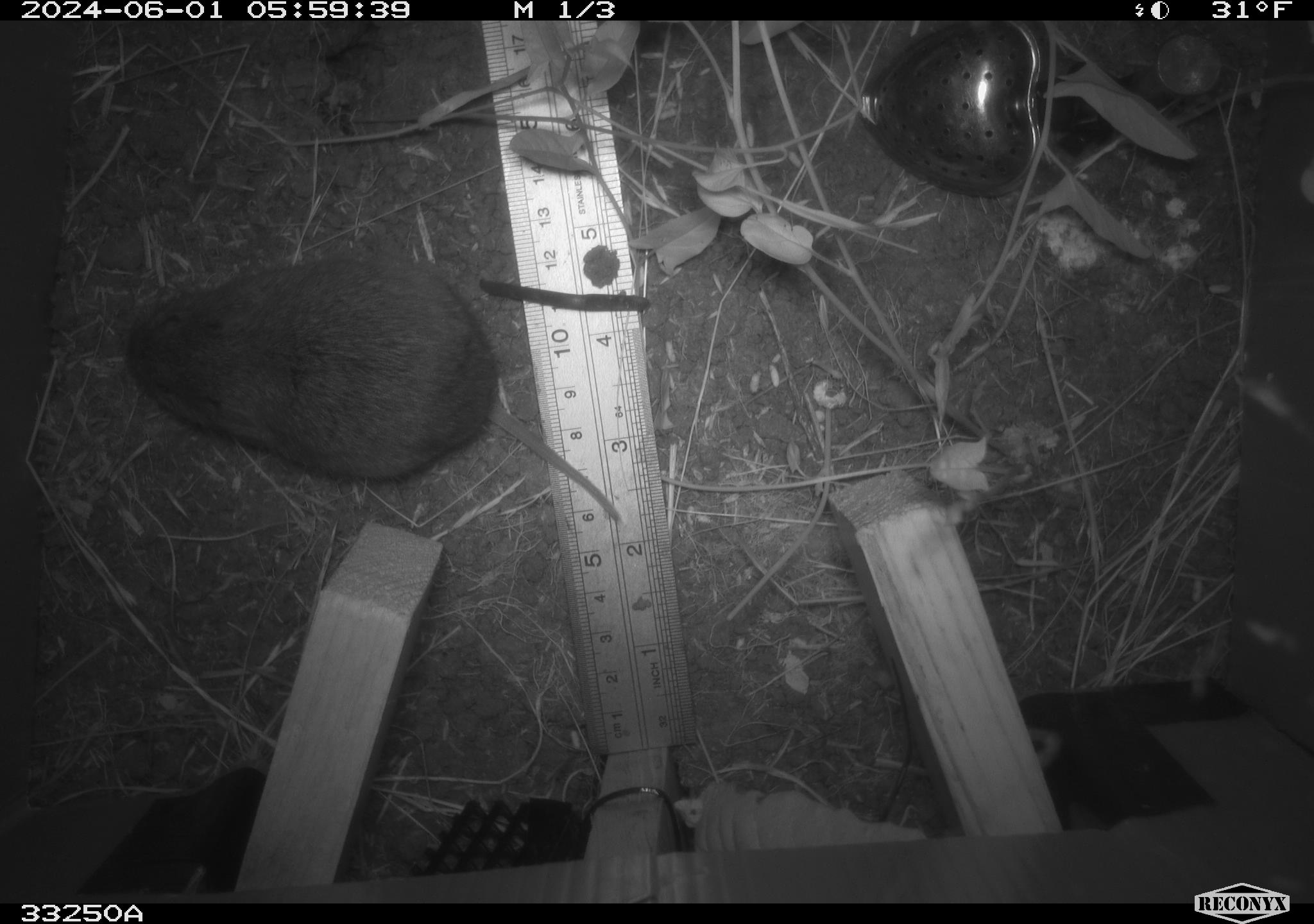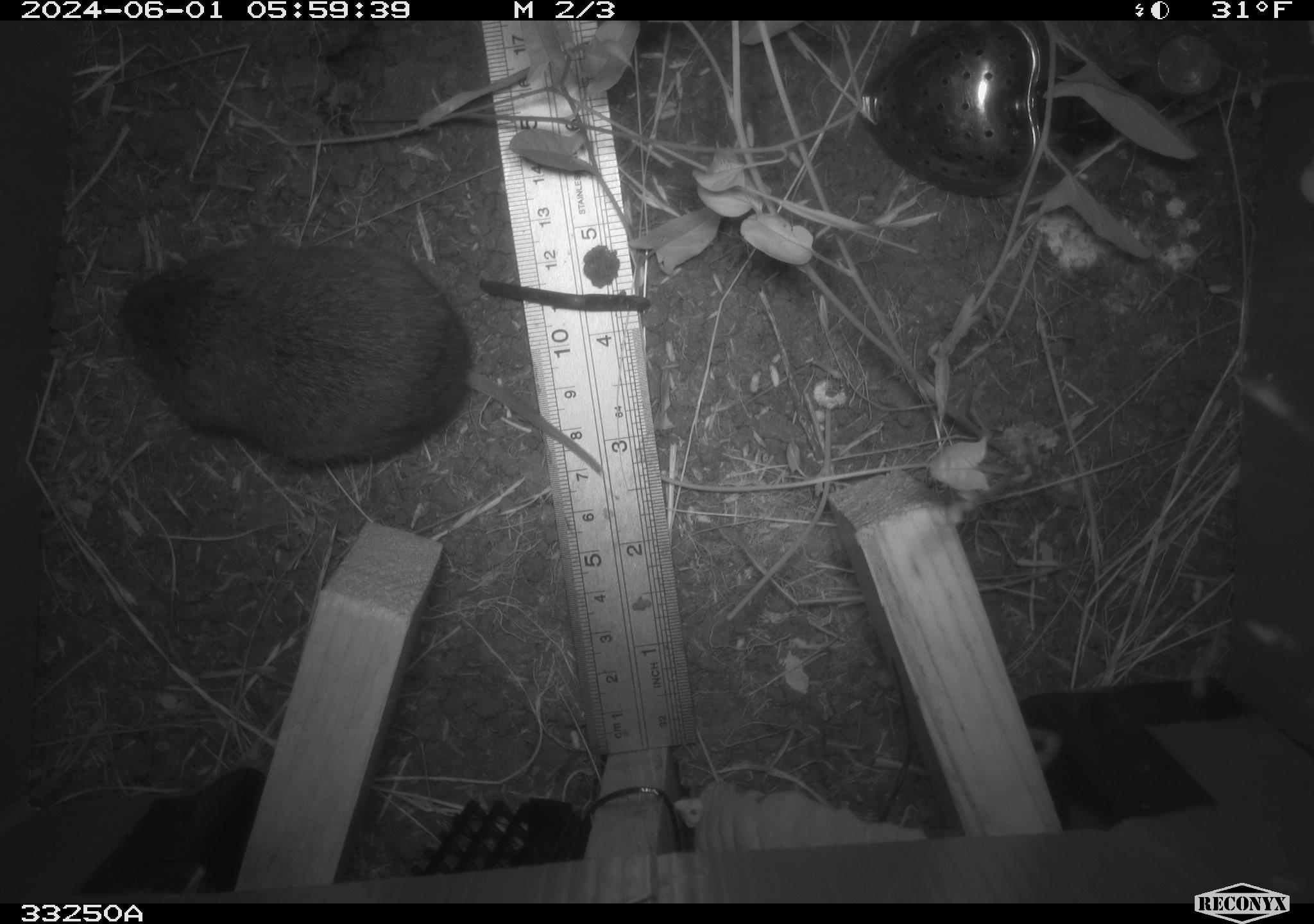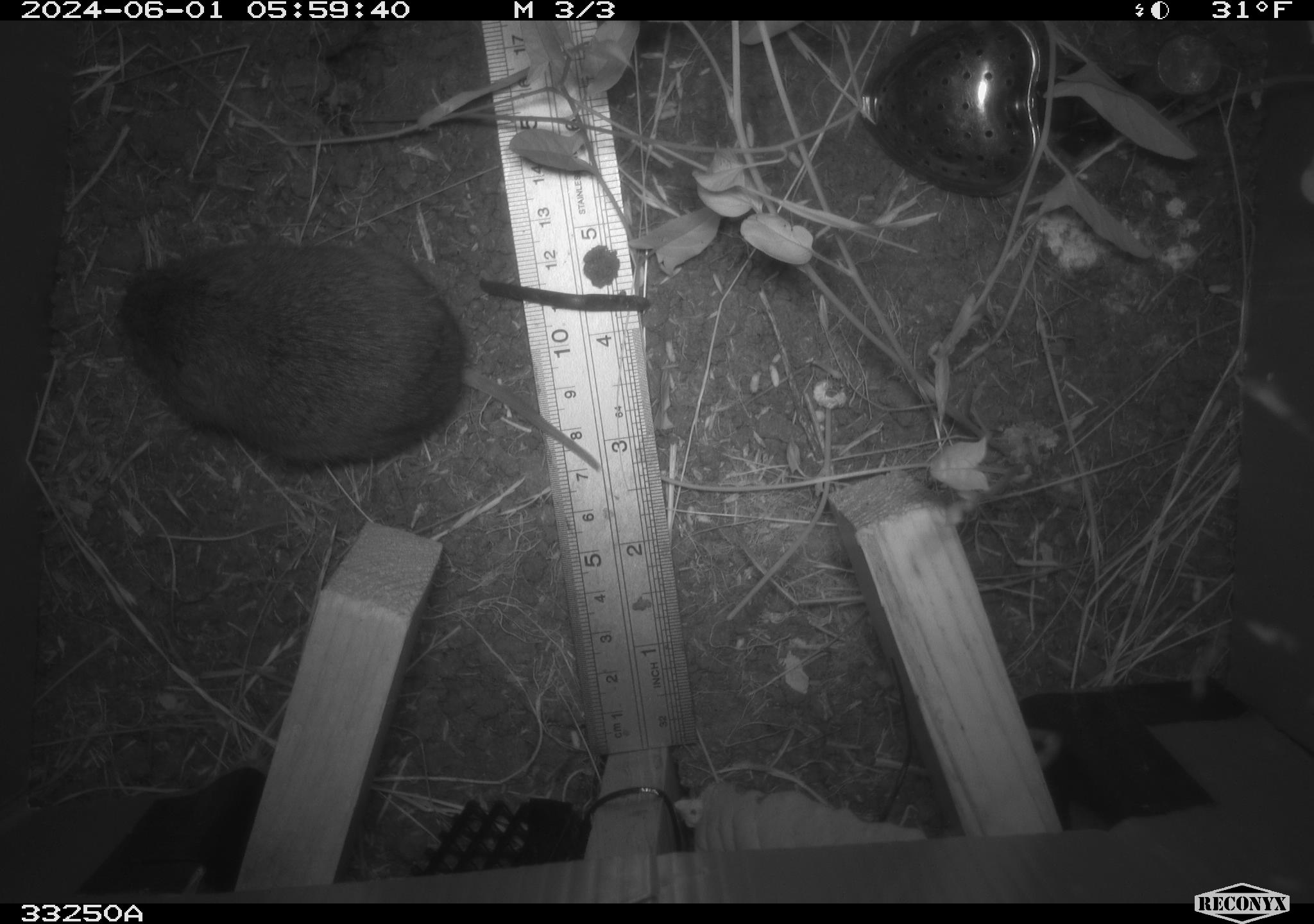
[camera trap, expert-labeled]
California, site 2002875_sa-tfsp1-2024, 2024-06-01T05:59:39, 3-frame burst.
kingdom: Animalia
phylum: Chordata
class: Mammalia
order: Rodentia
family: Cricetidae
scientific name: Arvicolinae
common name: voles, lemmings, and muskrats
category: arvicolinae subfamily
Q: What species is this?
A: Arvicolinae subfamily (voles, lemmings, and muskrats) (Arvicolinae).